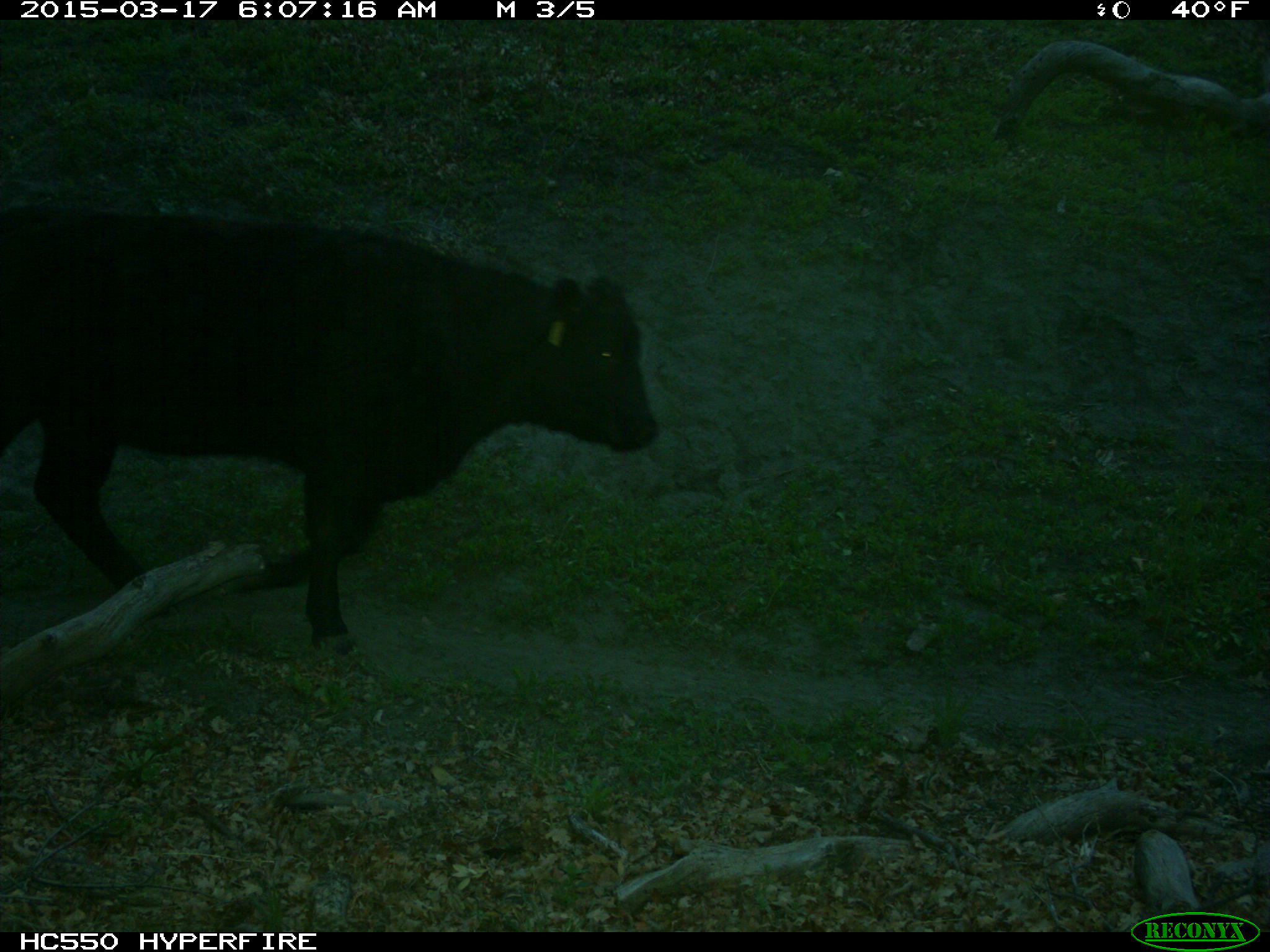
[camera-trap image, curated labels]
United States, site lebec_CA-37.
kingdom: Animalia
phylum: Chordata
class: Mammalia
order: Artiodactyla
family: Bovidae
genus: Bos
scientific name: Bos taurus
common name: domestic cow